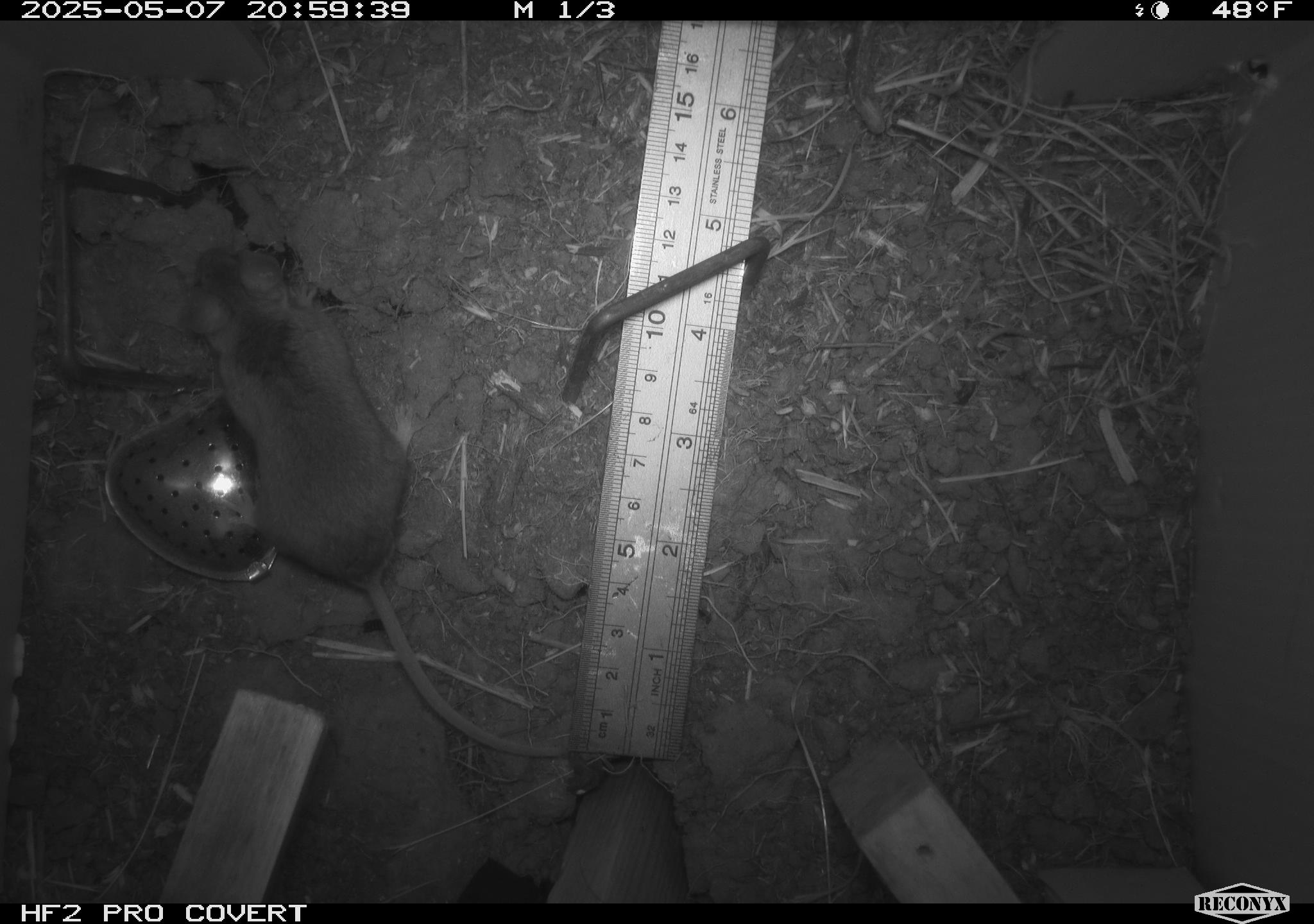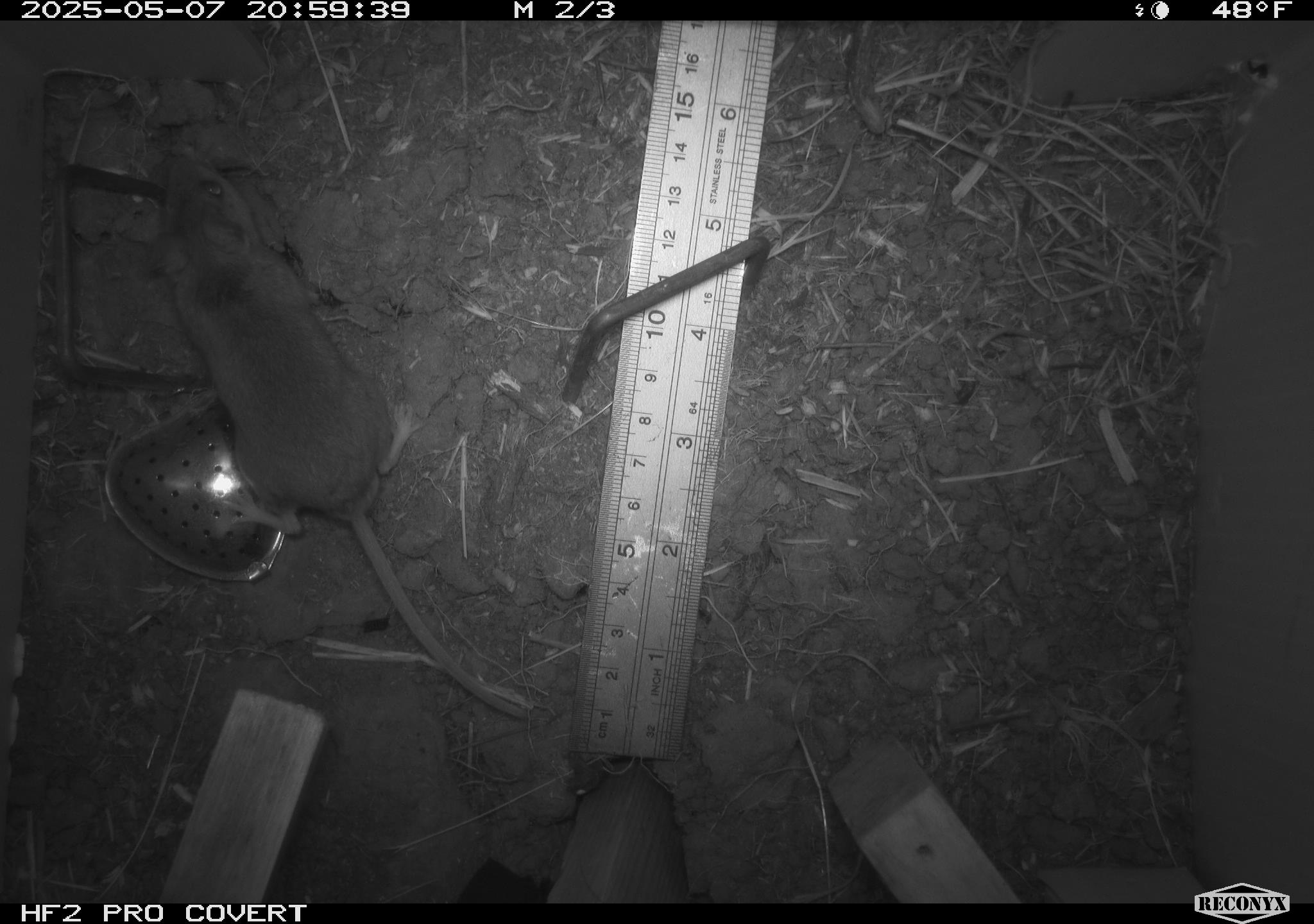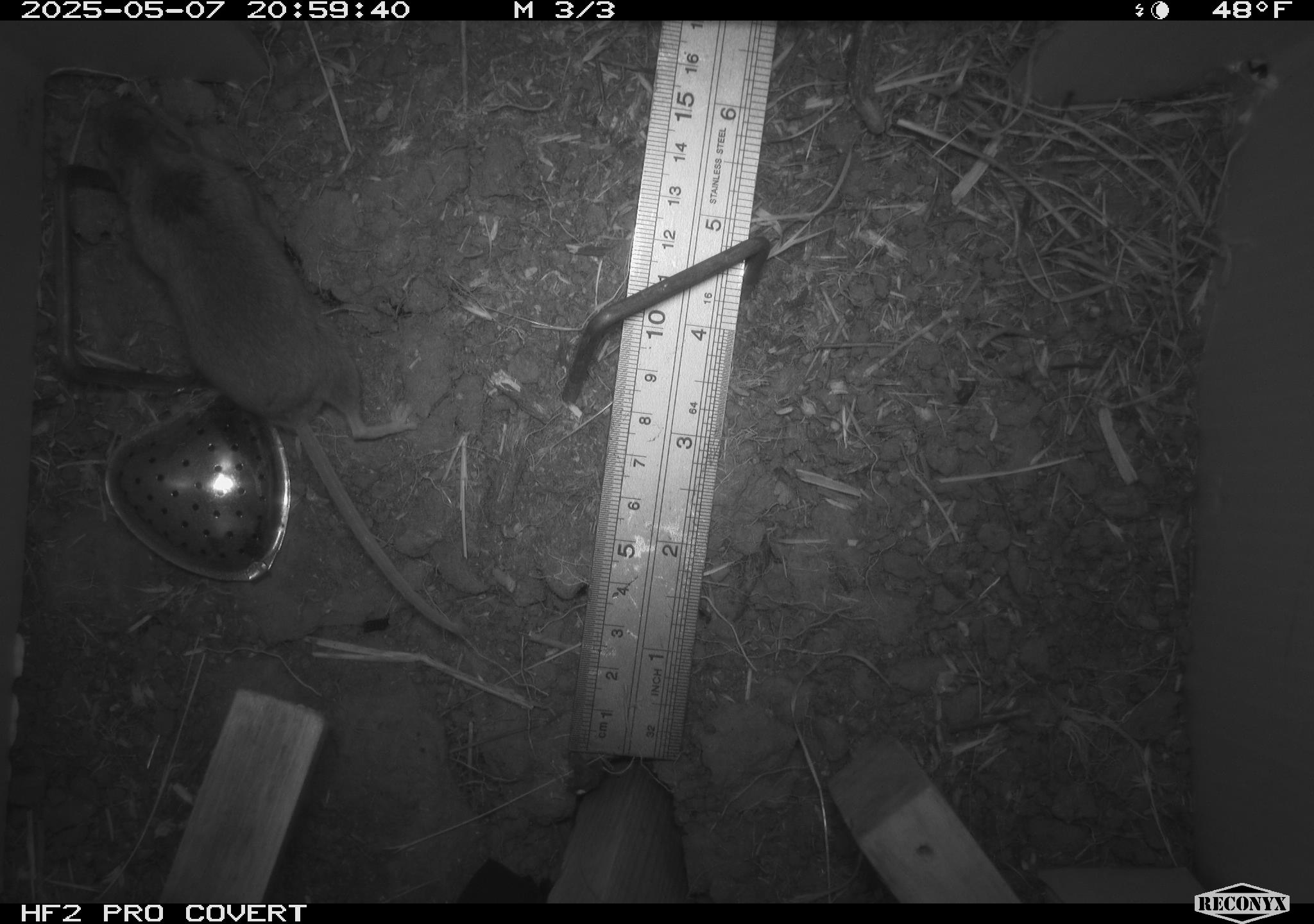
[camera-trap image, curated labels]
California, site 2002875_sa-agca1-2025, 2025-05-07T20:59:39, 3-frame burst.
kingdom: Animalia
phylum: Chordata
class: Mammalia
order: Rodentia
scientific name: Rodentia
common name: mouse species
Mouse species (Rodentia).